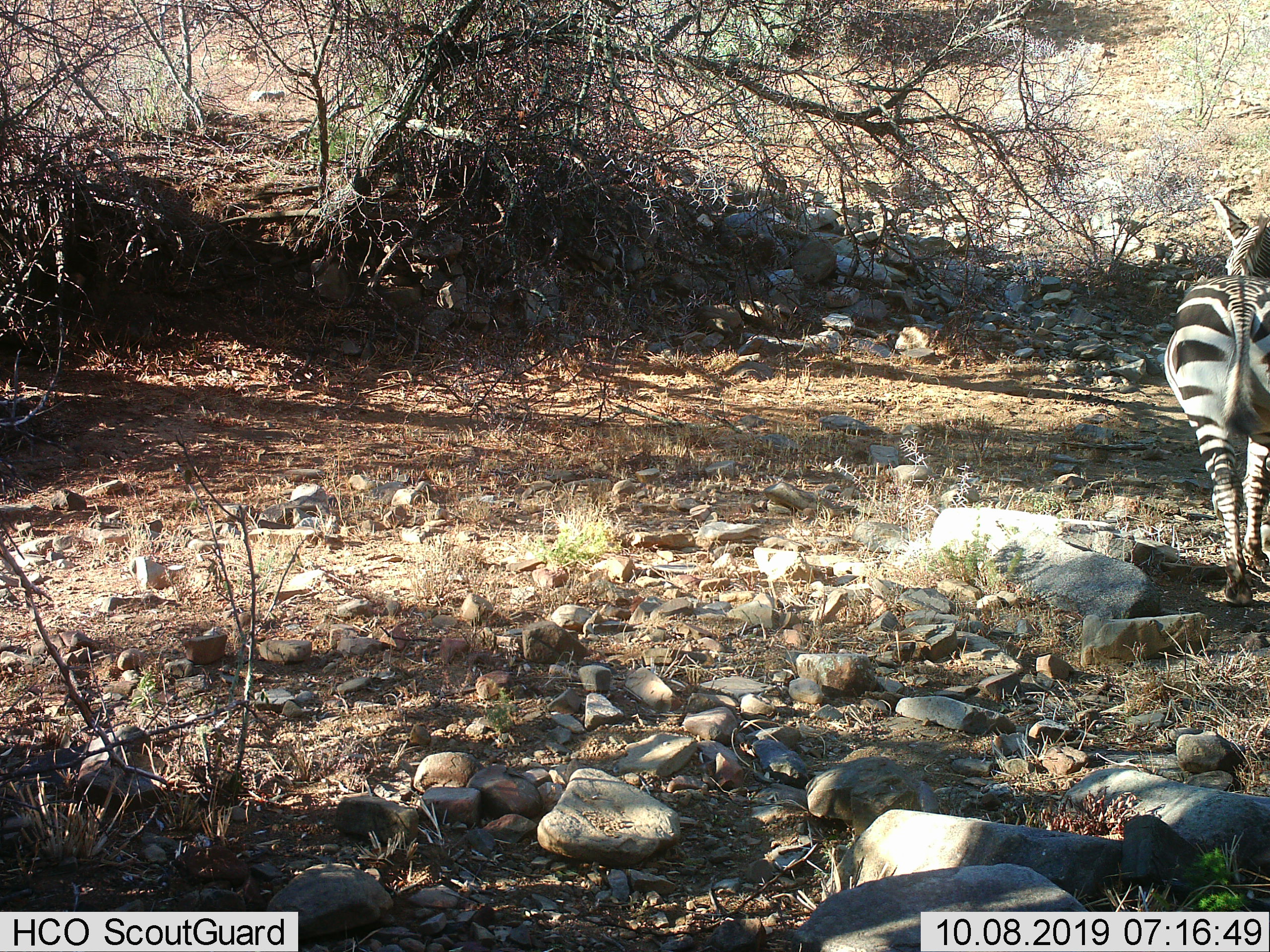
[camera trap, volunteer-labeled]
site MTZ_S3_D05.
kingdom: Animalia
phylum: Chordata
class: Mammalia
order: Perissodactyla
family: Equidae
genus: Equus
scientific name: Equus zebra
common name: mountain zebra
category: zebramountain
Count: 1.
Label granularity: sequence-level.